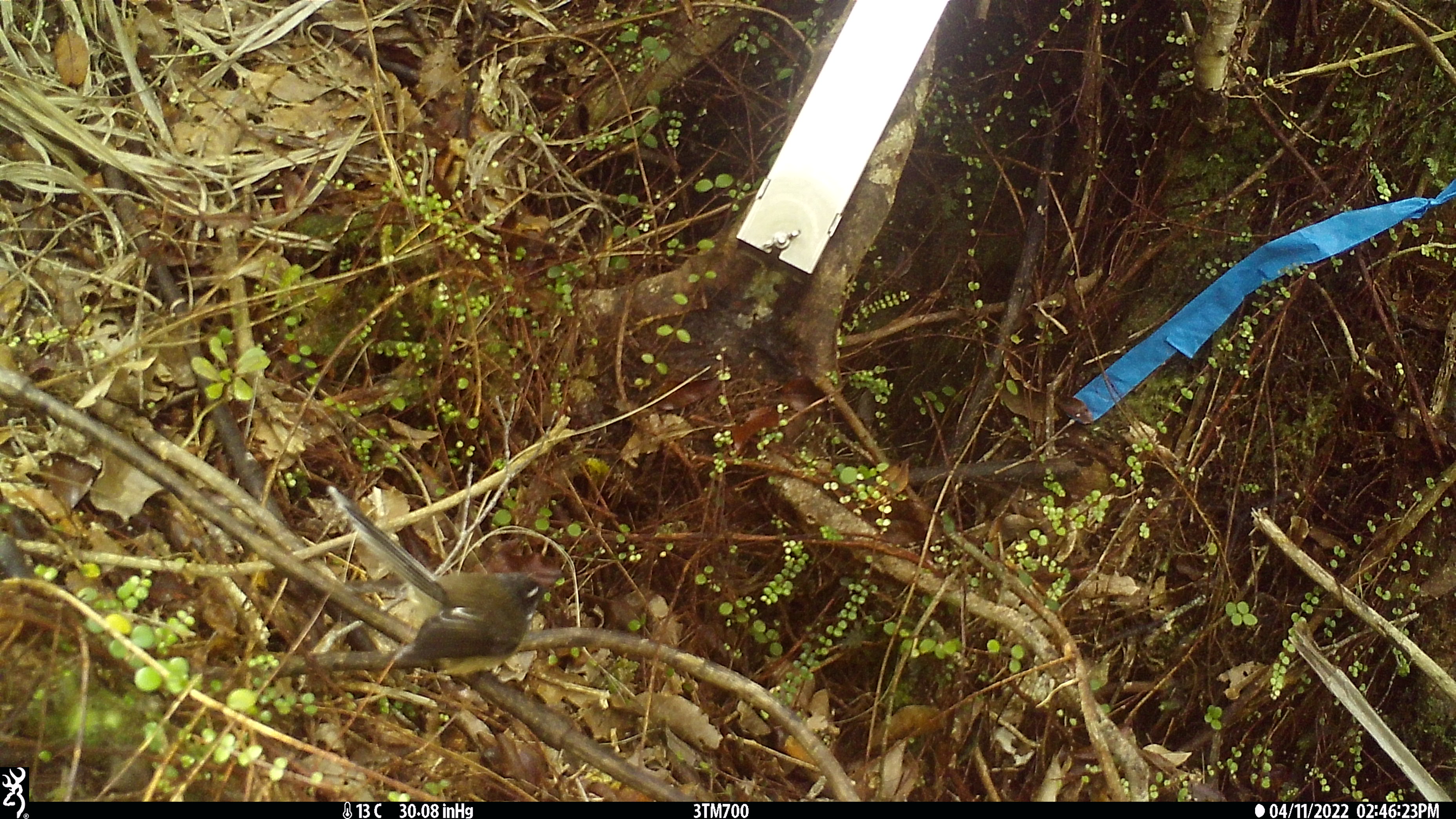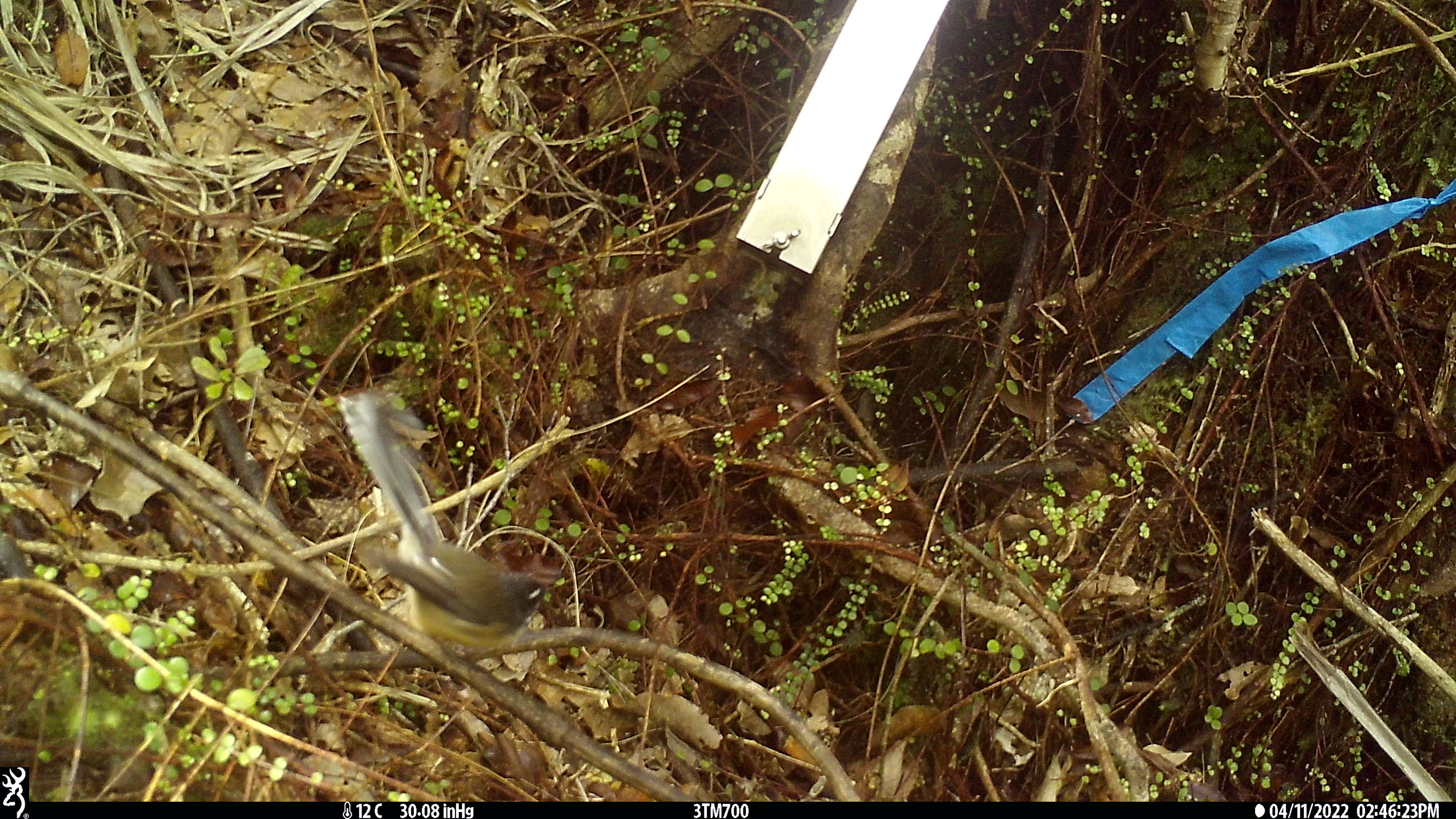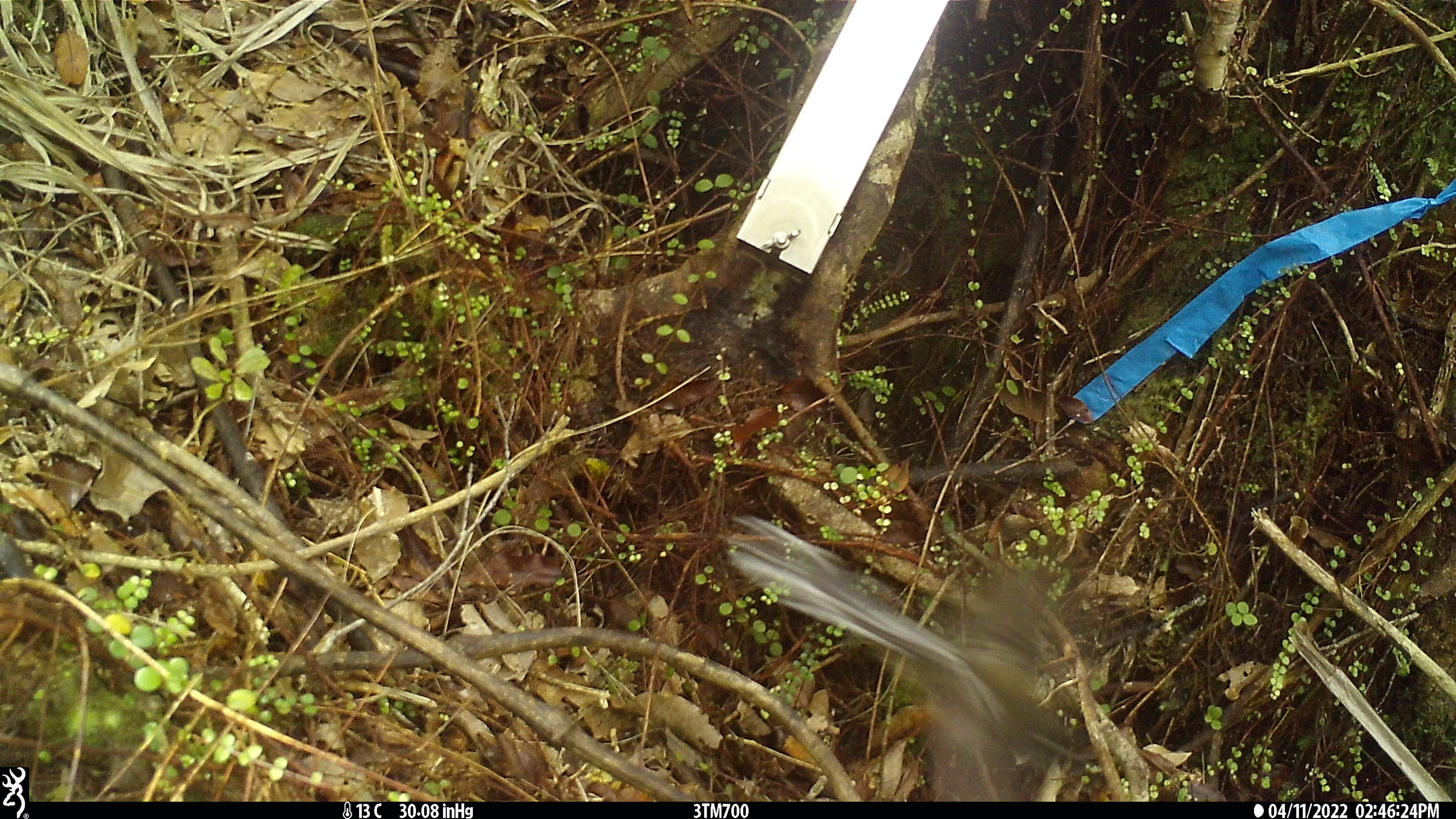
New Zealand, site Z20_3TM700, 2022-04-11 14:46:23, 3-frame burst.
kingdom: Animalia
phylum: Chordata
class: Aves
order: Passeriformes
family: Rhipiduridae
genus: Rhipidura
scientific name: Rhipidura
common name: fantails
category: fantail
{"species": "fantail (fantails) (Rhipidura)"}